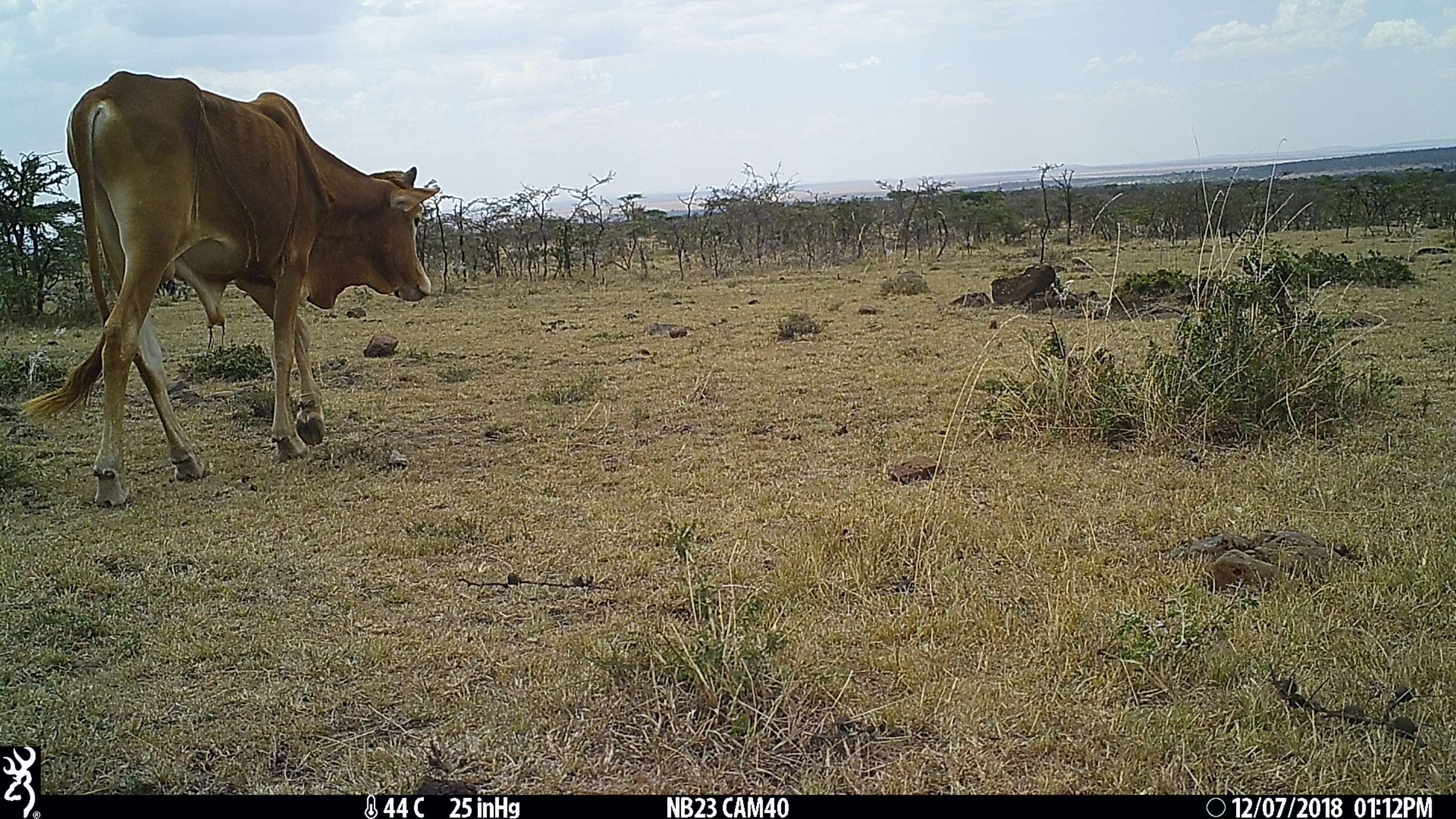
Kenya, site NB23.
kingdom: Animalia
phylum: Chordata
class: Mammalia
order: Artiodactyla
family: Bovidae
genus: Bos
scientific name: Bos taurus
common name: cattle